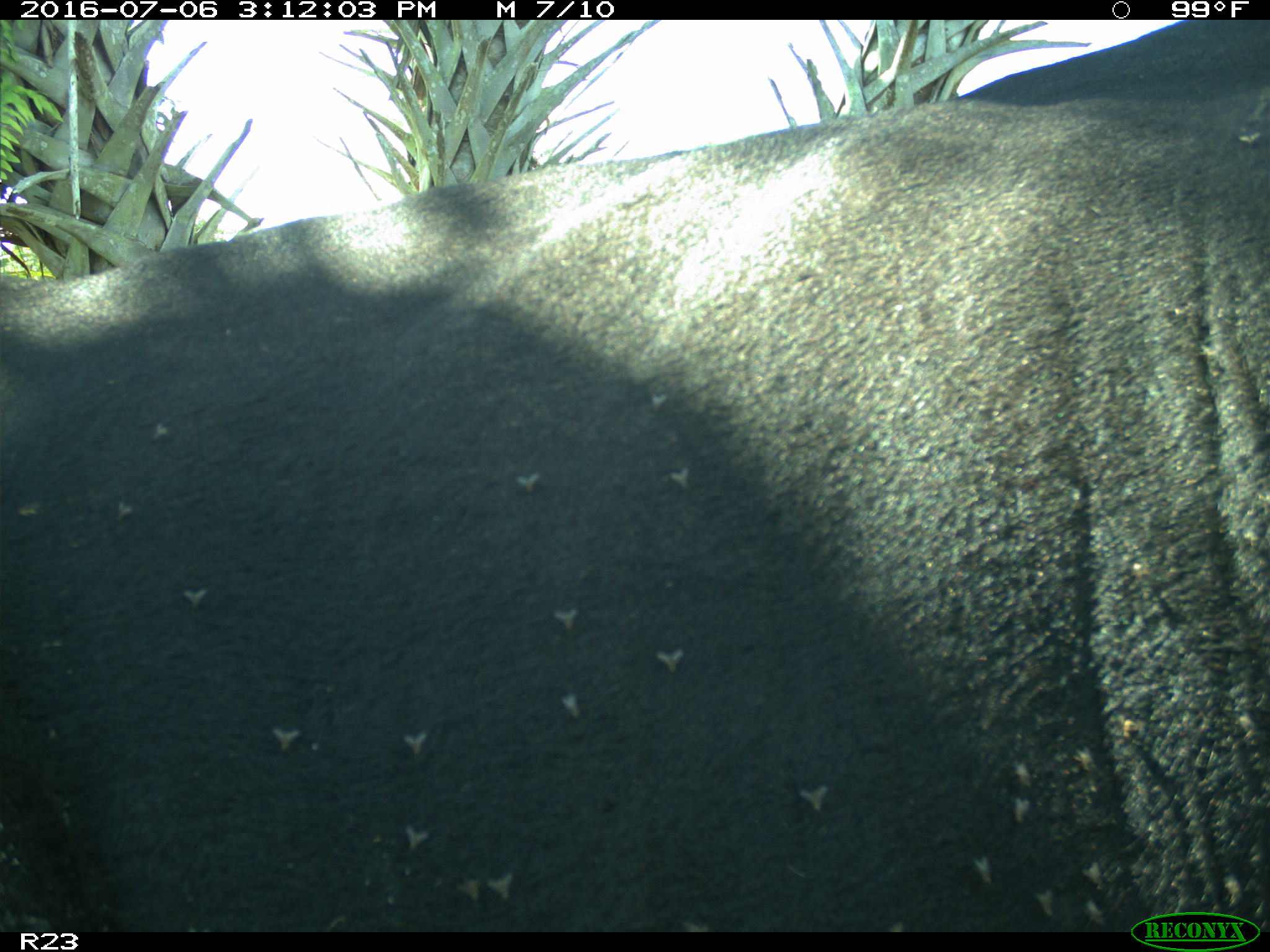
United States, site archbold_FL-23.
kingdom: Animalia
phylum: Chordata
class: Mammalia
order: Artiodactyla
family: Bovidae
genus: Bos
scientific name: Bos taurus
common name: domestic cow